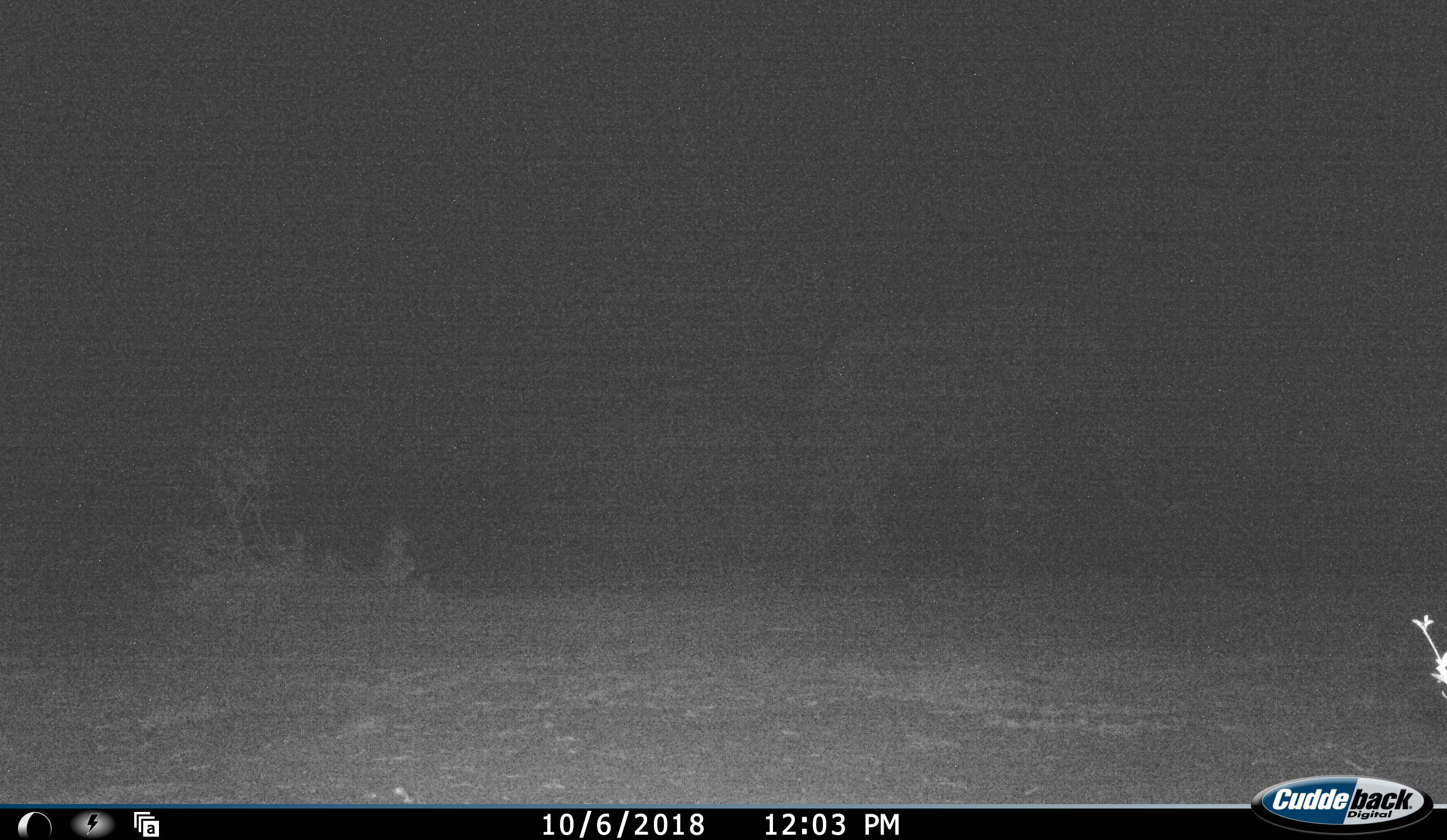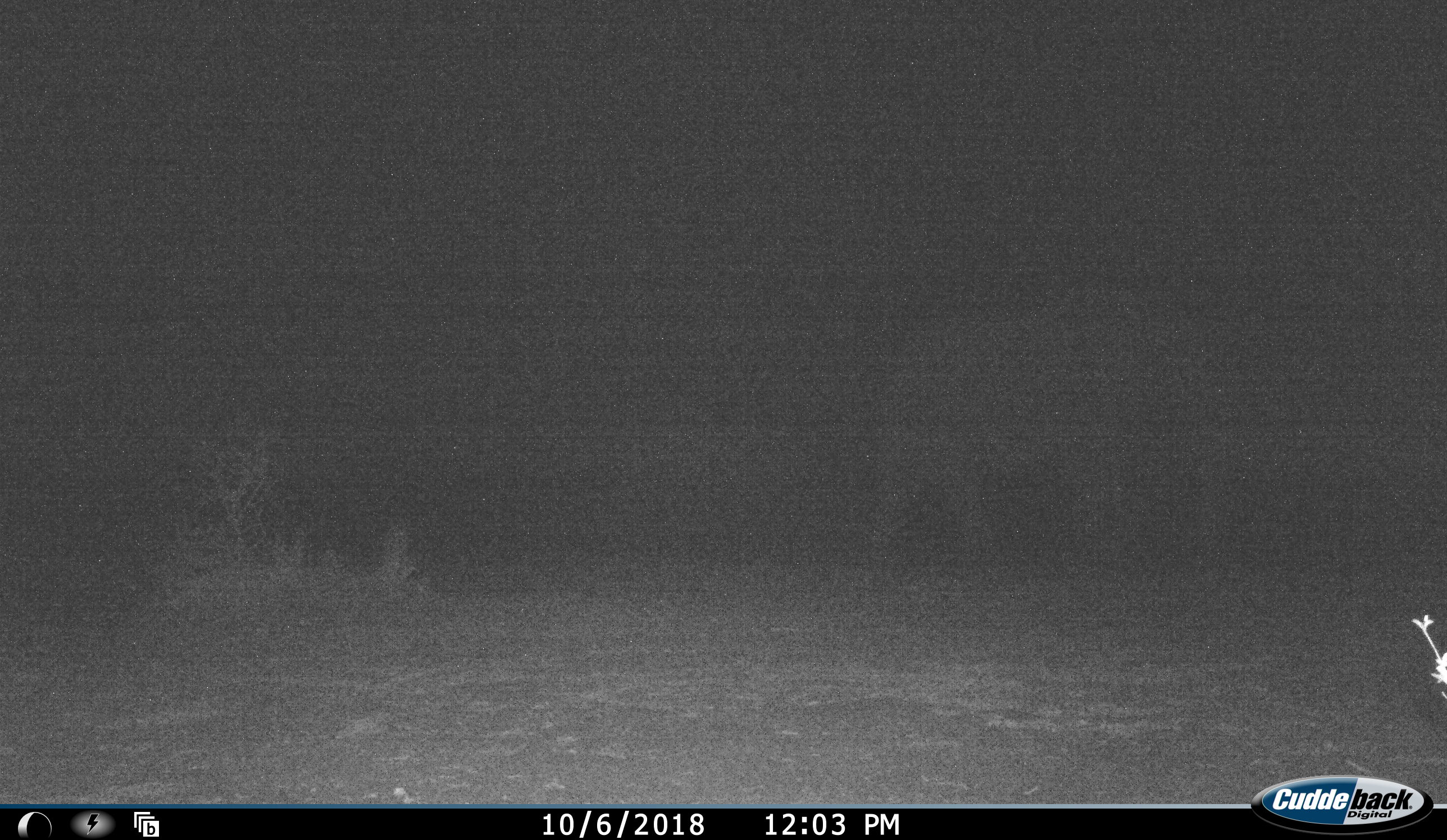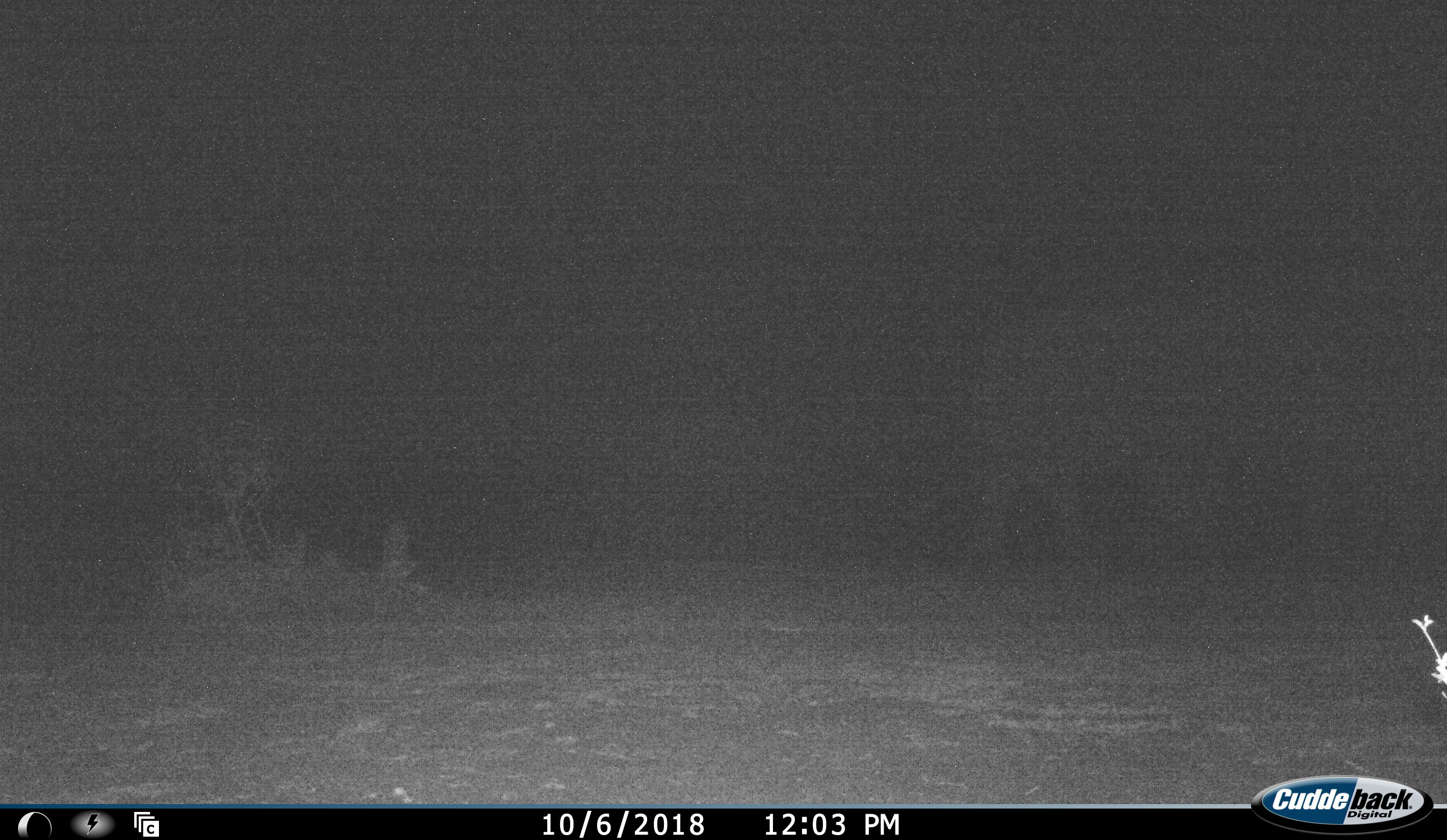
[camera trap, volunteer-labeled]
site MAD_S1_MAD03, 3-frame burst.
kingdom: Animalia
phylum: Chordata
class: Mammalia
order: Proboscidea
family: Elephantidae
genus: Loxodonta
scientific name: Loxodonta africana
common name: african bush elephant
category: elephant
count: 1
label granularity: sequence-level